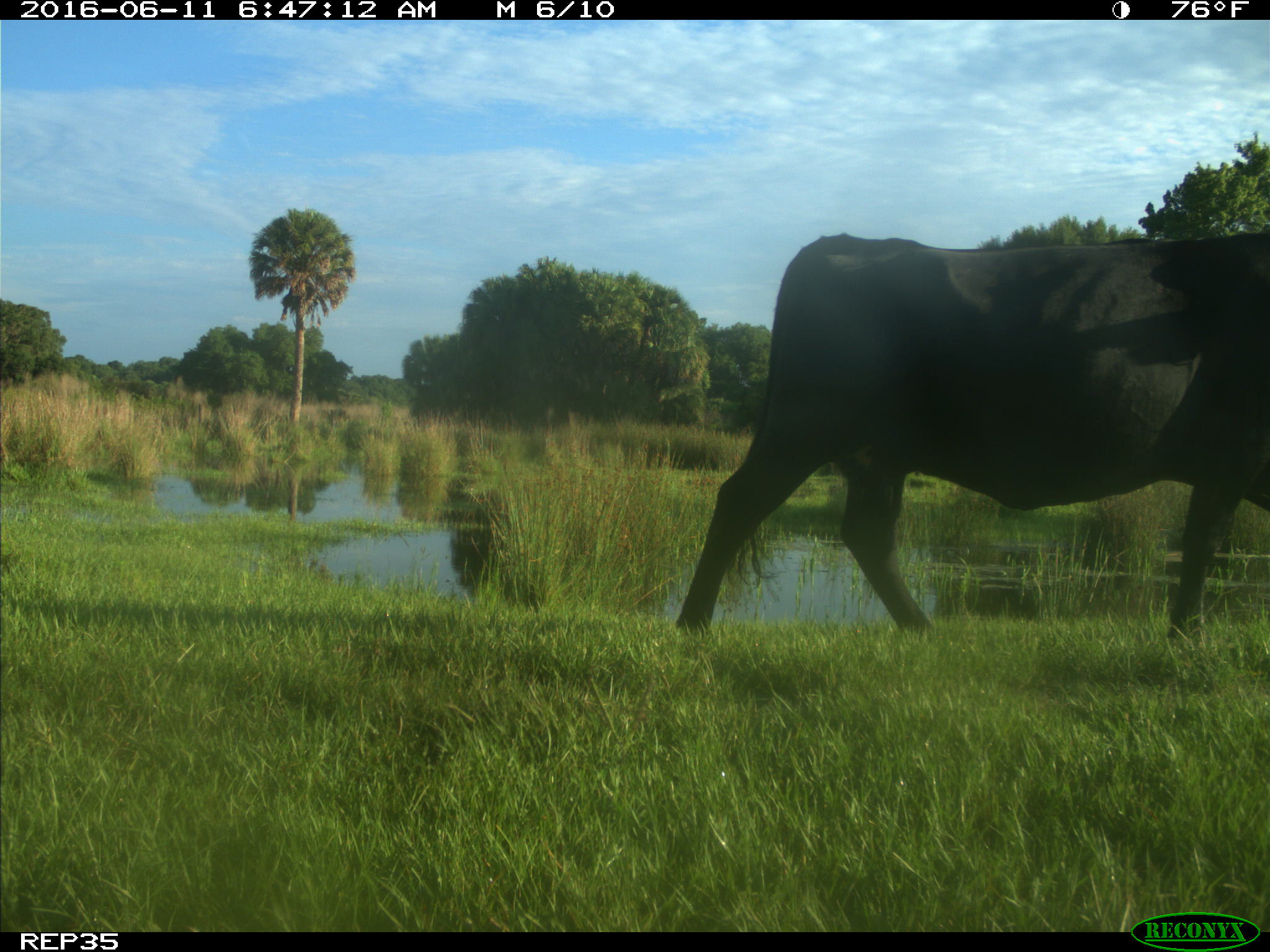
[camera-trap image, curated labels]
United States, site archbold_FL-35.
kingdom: Animalia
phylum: Chordata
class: Mammalia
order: Artiodactyla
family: Bovidae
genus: Bos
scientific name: Bos taurus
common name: domestic cow